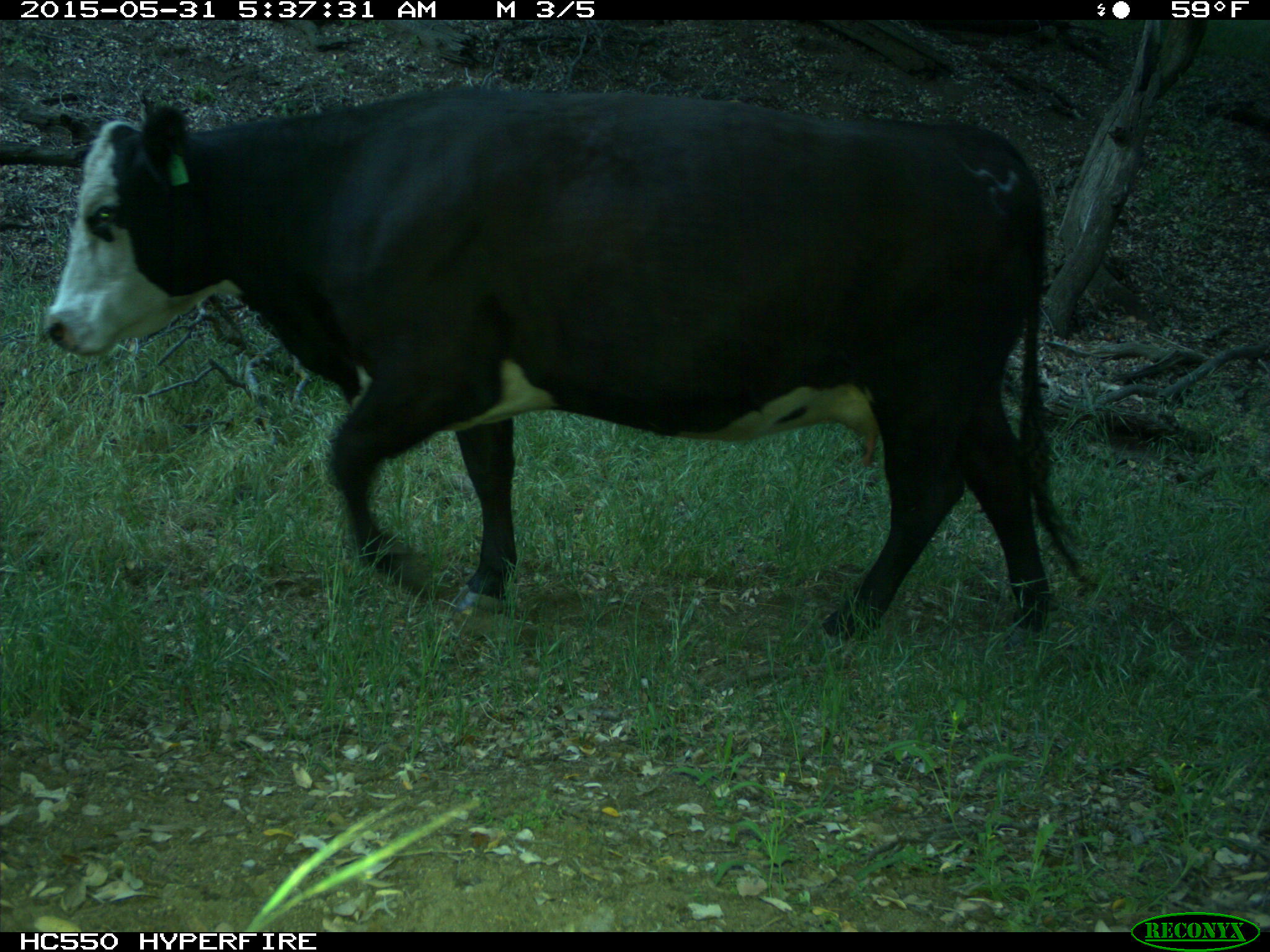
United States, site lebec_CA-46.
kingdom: Animalia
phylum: Chordata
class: Mammalia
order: Artiodactyla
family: Bovidae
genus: Bos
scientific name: Bos taurus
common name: domestic cow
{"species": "Bos taurus (domestic cow)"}